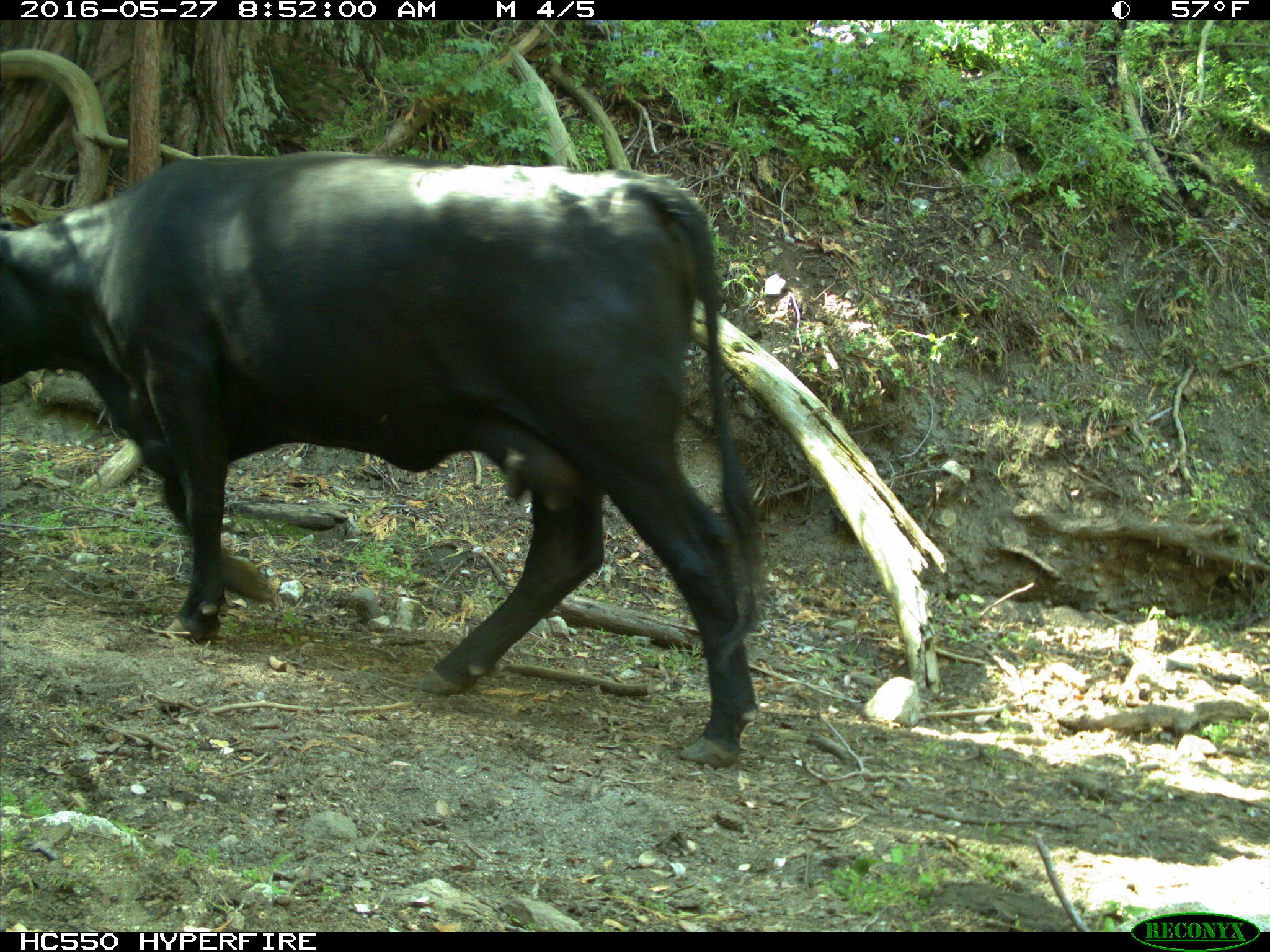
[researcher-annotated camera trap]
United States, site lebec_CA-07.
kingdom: Animalia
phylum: Chordata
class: Mammalia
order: Artiodactyla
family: Bovidae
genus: Bos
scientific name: Bos taurus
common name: domestic cow